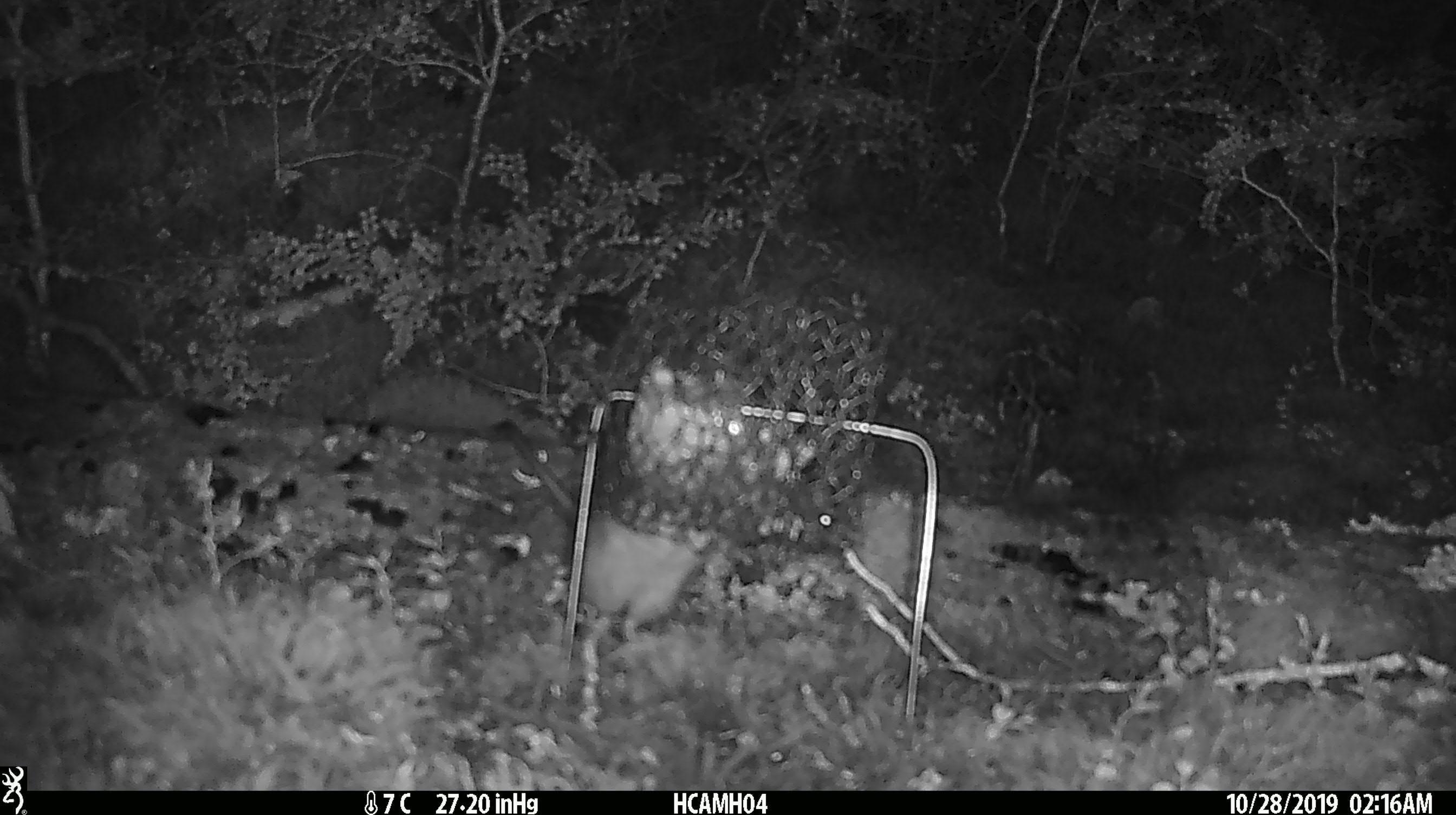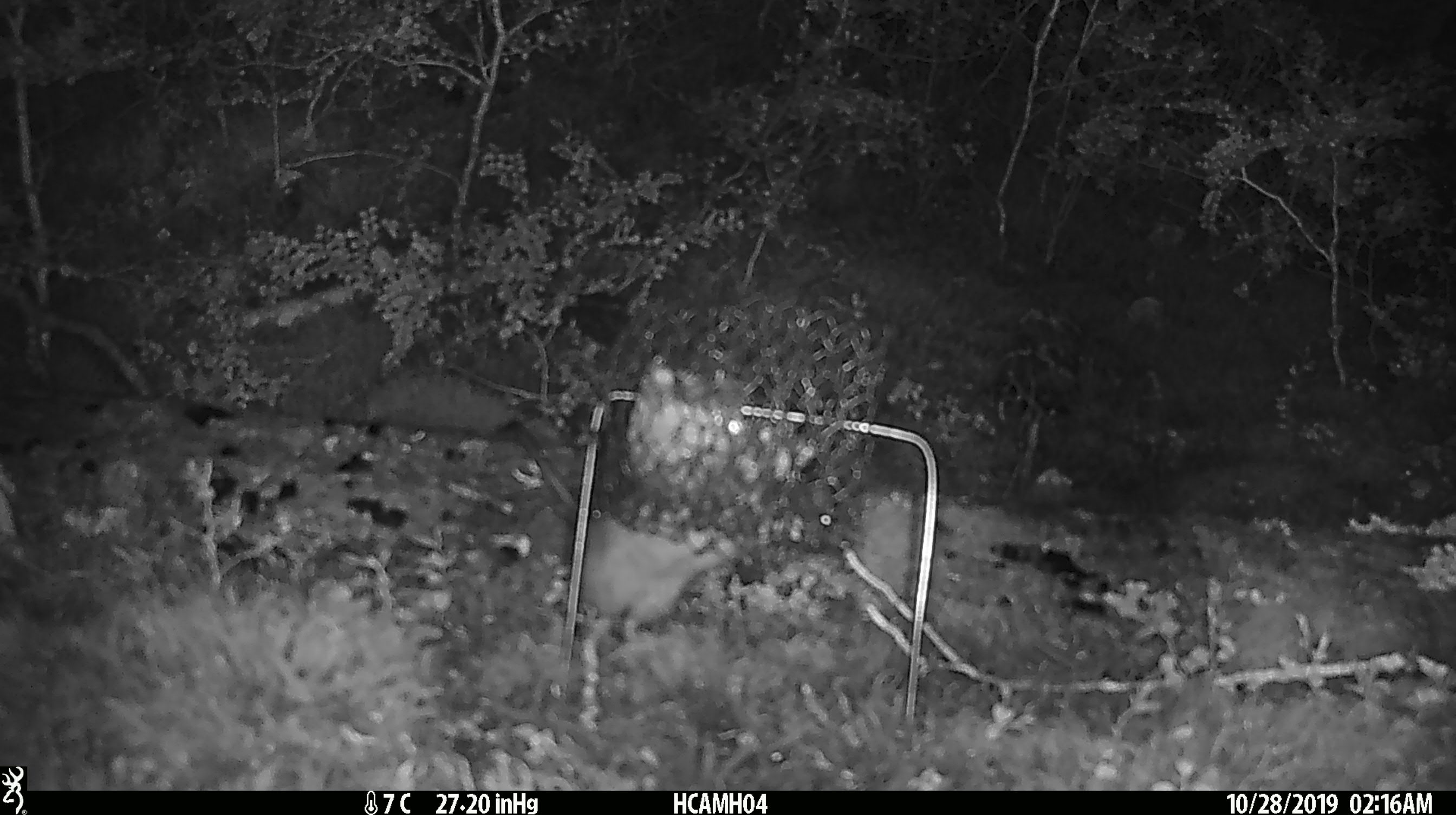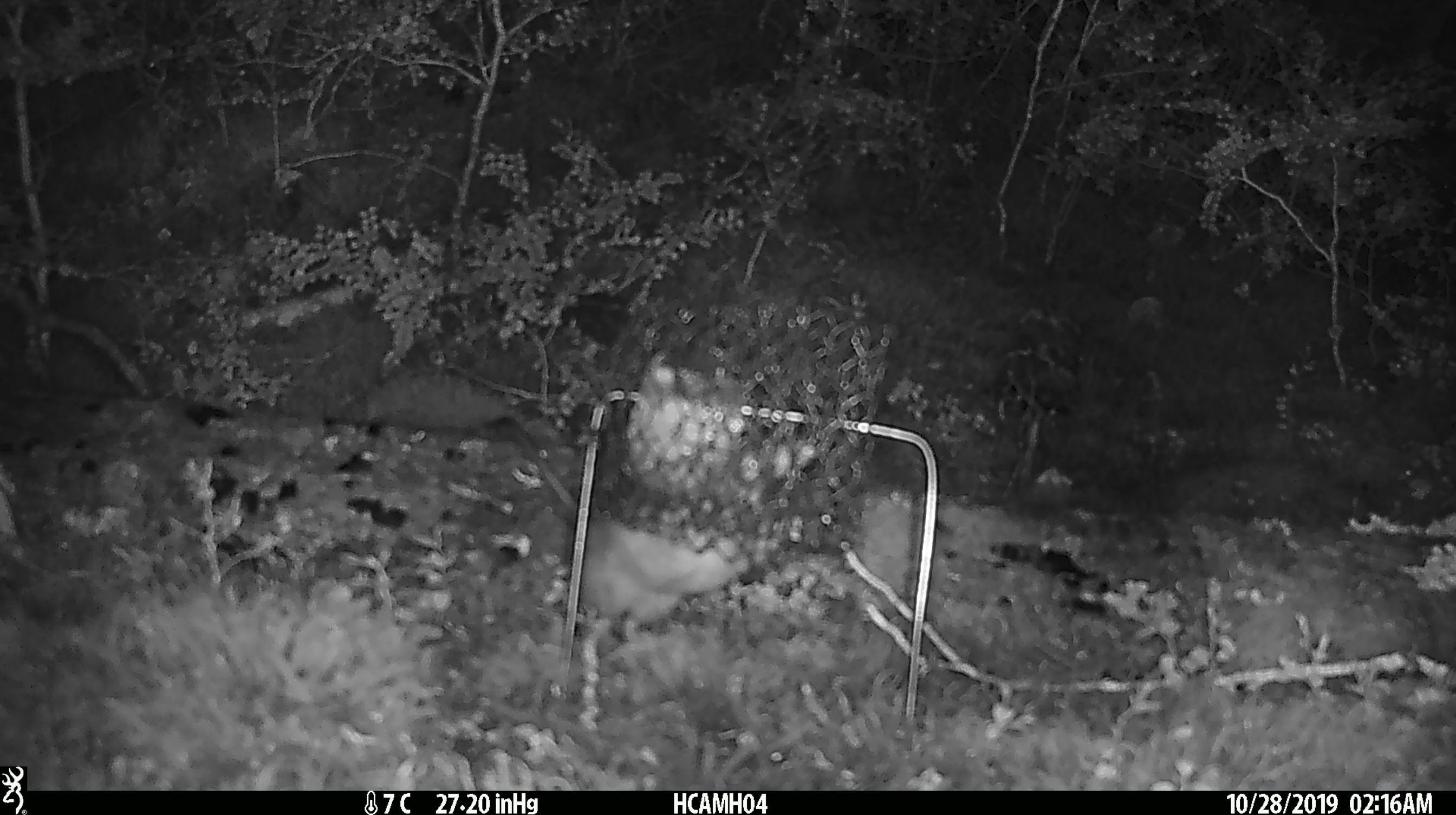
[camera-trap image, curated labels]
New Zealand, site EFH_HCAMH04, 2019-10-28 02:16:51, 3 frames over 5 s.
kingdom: Animalia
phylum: Chordata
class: Mammalia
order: Rodentia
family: Muridae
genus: Rattus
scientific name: Rattus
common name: rat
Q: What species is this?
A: Rat (Rattus).